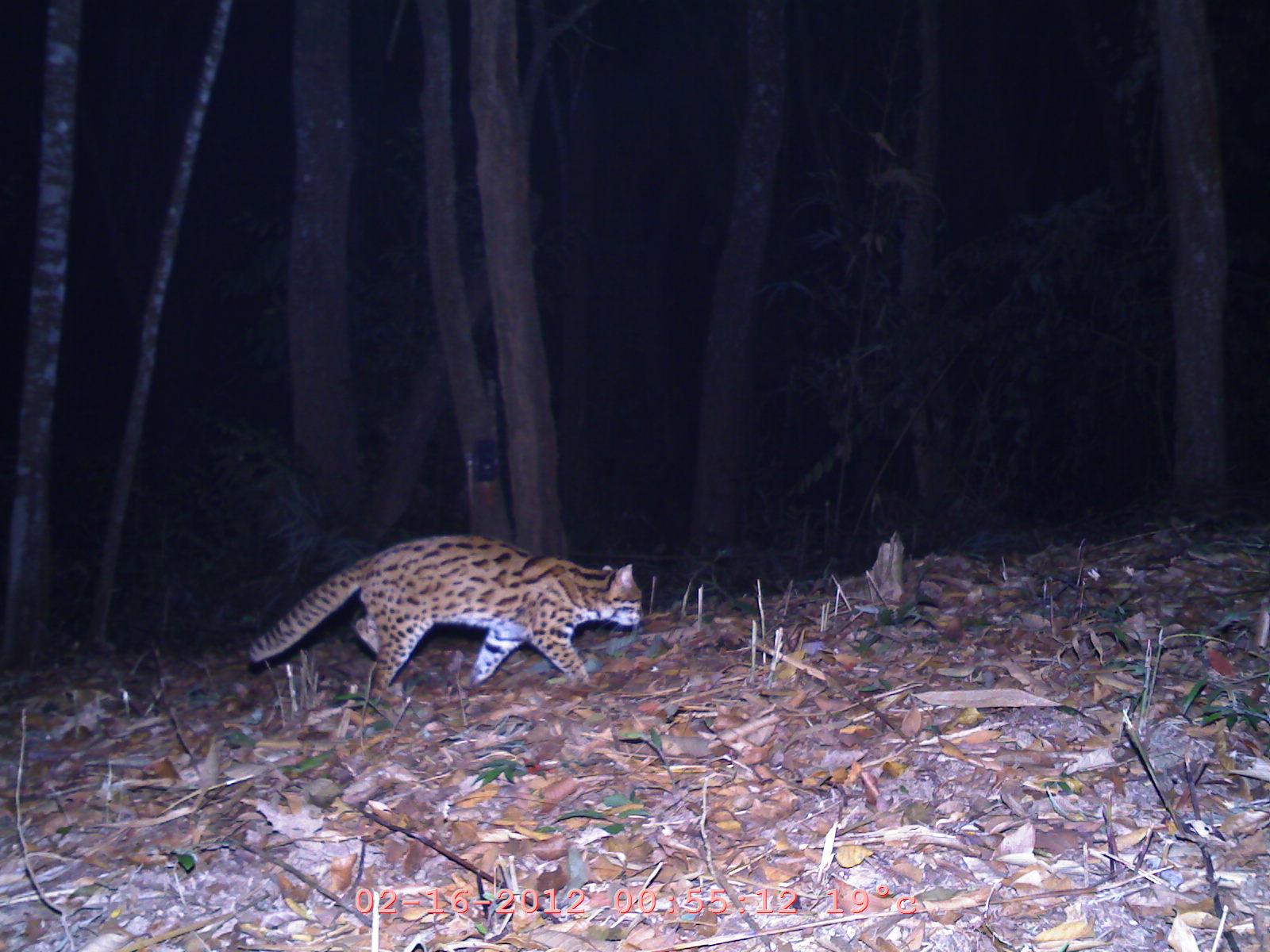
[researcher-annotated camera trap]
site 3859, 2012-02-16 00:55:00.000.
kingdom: Animalia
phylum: Chordata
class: Mammalia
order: Carnivora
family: Felidae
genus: Prionailurus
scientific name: Prionailurus bengalensis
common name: mainland leopard cat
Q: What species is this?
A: Prionailurus bengalensis (mainland leopard cat).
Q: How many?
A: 1.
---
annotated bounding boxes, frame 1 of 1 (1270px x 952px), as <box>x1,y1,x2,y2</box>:
prionailurus bengalensis: <box>247,531,646,702</box>